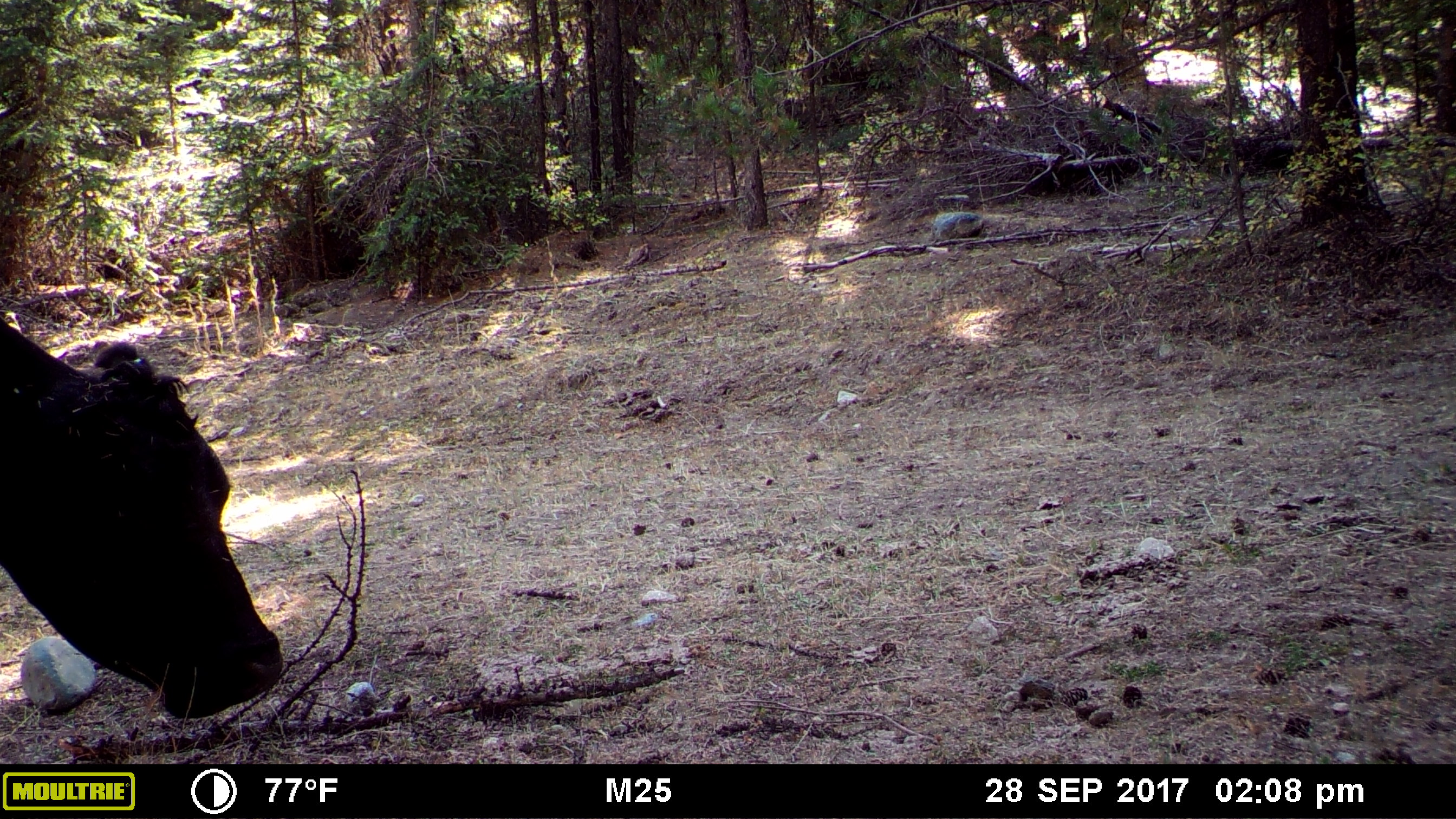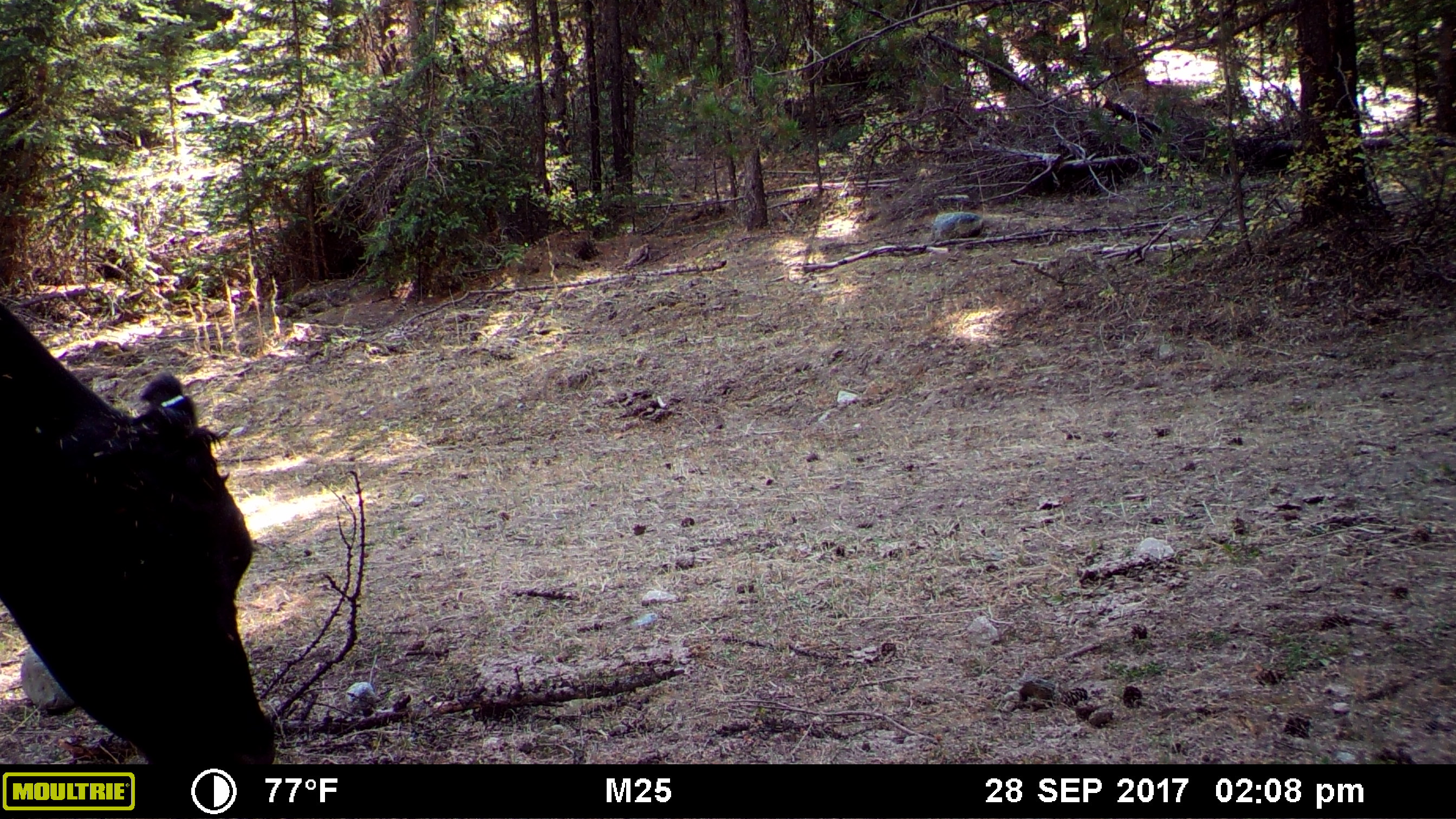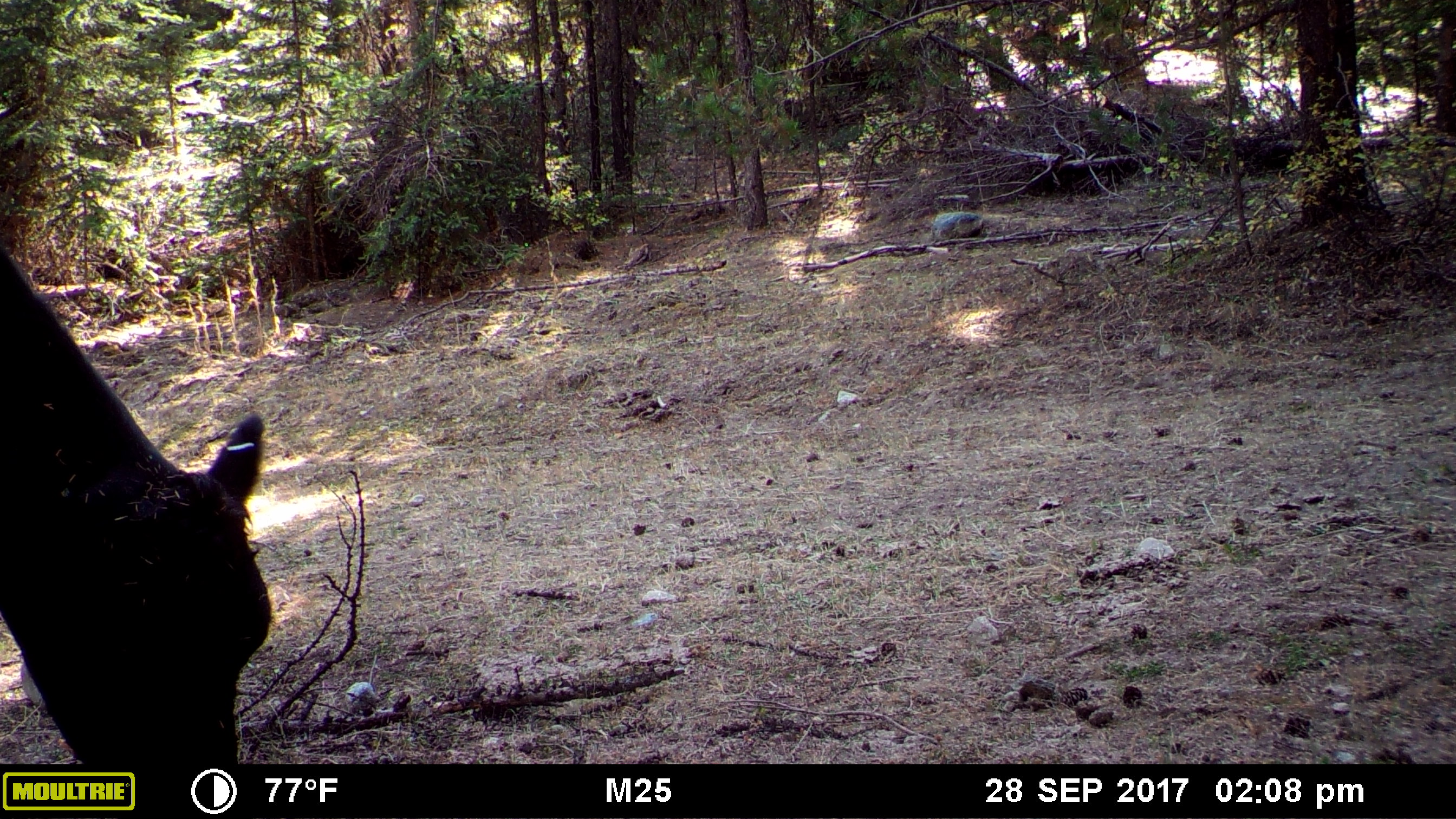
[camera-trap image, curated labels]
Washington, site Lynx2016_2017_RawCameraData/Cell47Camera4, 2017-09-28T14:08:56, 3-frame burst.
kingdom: Animalia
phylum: Chordata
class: Mammalia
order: Artiodactyla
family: Bovidae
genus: Bos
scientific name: Bos taurus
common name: domestic cattle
Domestic cattle (Bos taurus). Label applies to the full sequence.